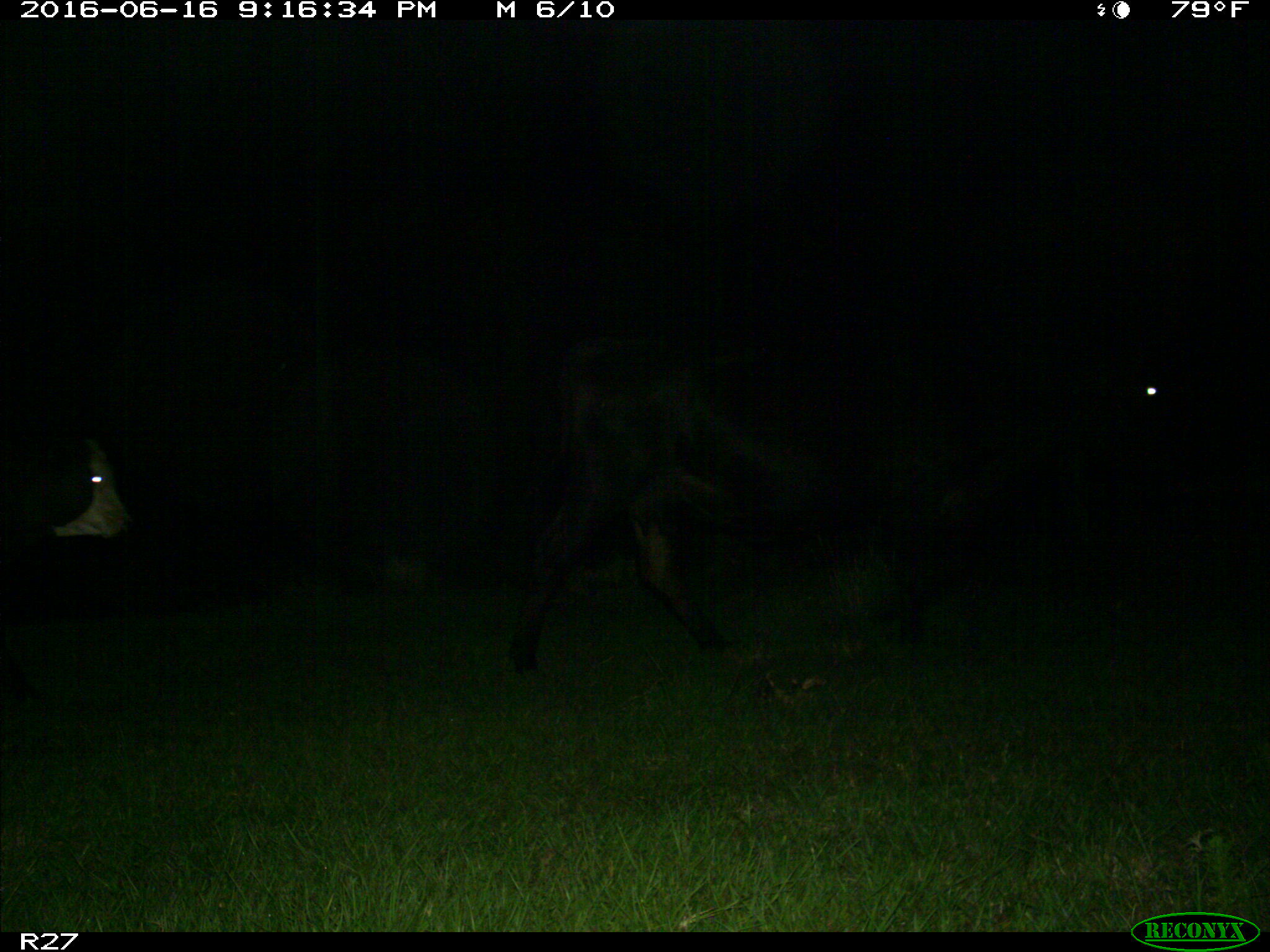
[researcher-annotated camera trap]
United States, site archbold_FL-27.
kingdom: Animalia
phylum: Chordata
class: Mammalia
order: Artiodactyla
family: Bovidae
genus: Bos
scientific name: Bos taurus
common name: domestic cow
Bos taurus (domestic cow).